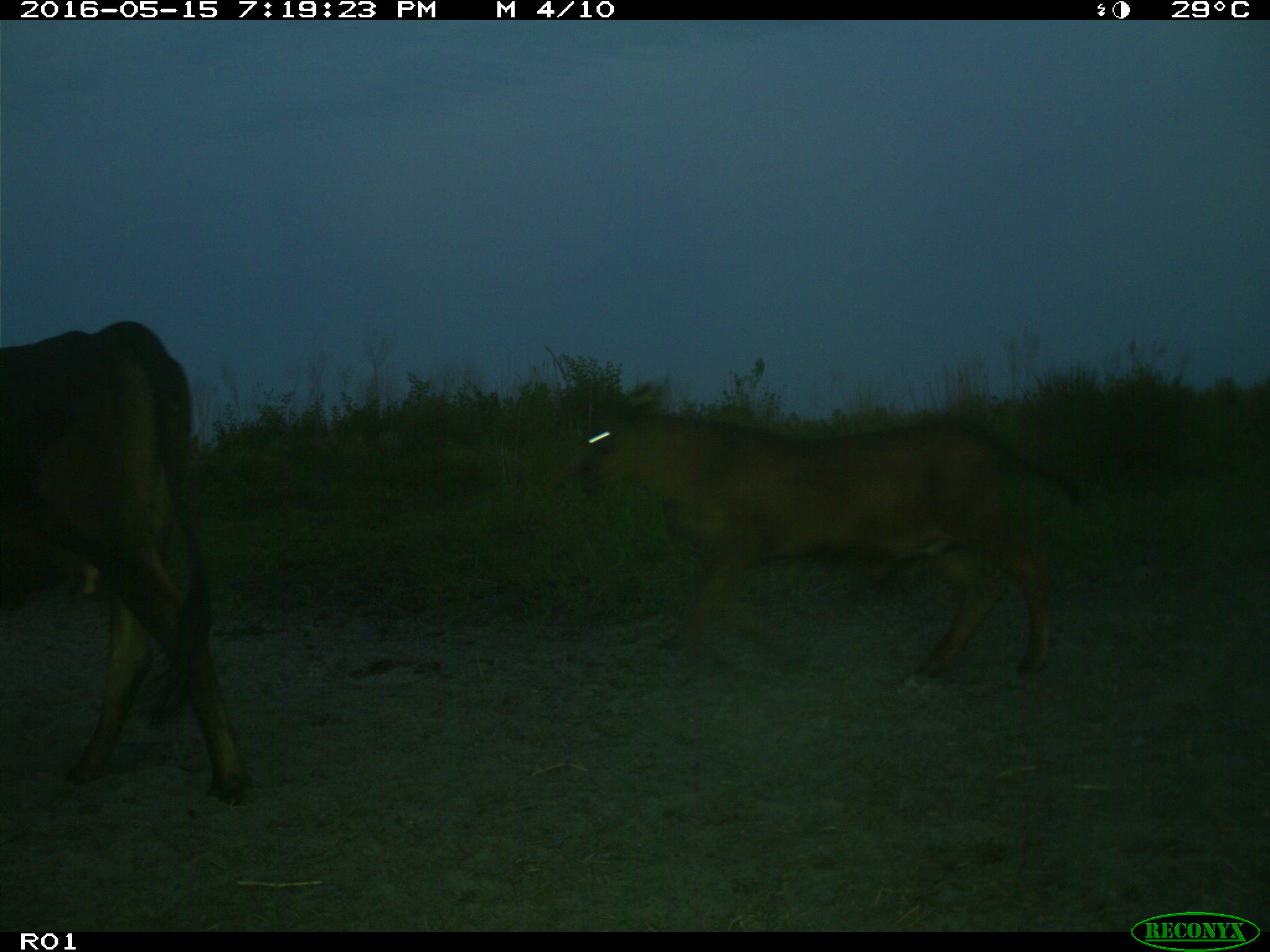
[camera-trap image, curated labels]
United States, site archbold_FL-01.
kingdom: Animalia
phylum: Chordata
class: Mammalia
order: Artiodactyla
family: Bovidae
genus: Bos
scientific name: Bos taurus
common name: domestic cow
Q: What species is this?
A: Bos taurus (domestic cow).